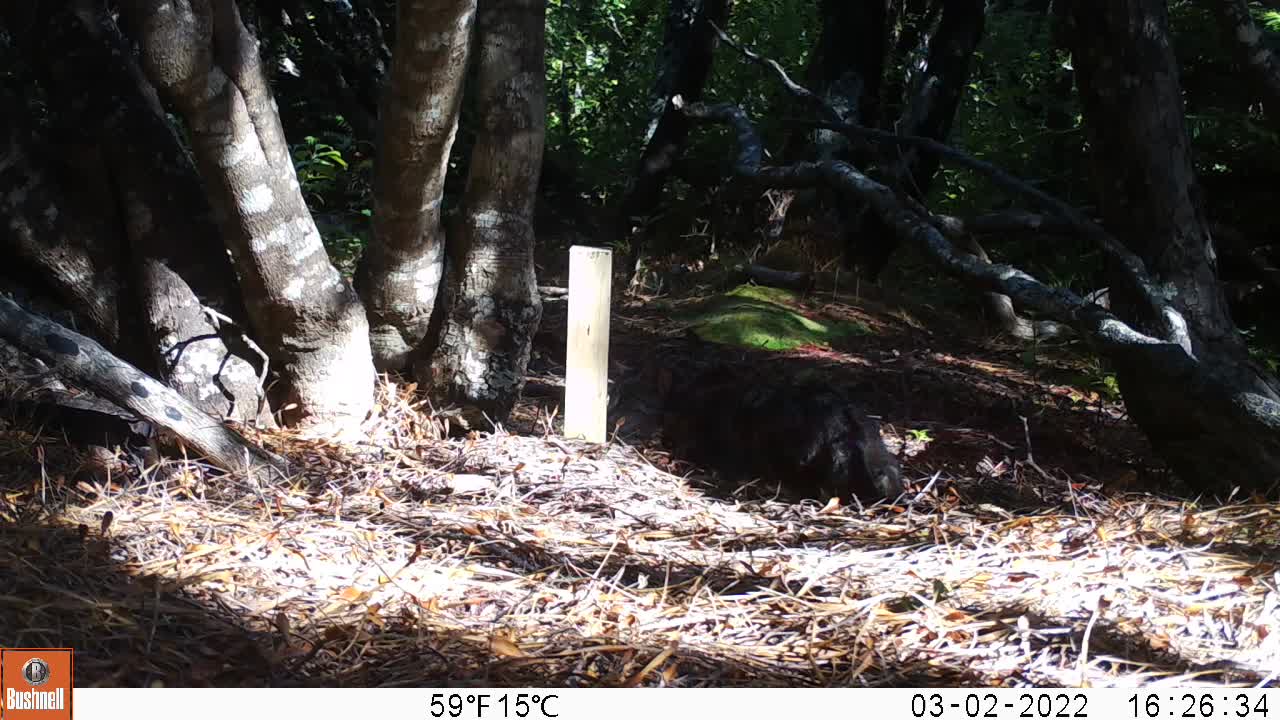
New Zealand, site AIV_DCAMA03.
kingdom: Animalia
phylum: Chordata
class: Mammalia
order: Carnivora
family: Felidae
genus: Felis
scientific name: Felis catus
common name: domestic cat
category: cat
Cat (domestic cat) (Felis catus).